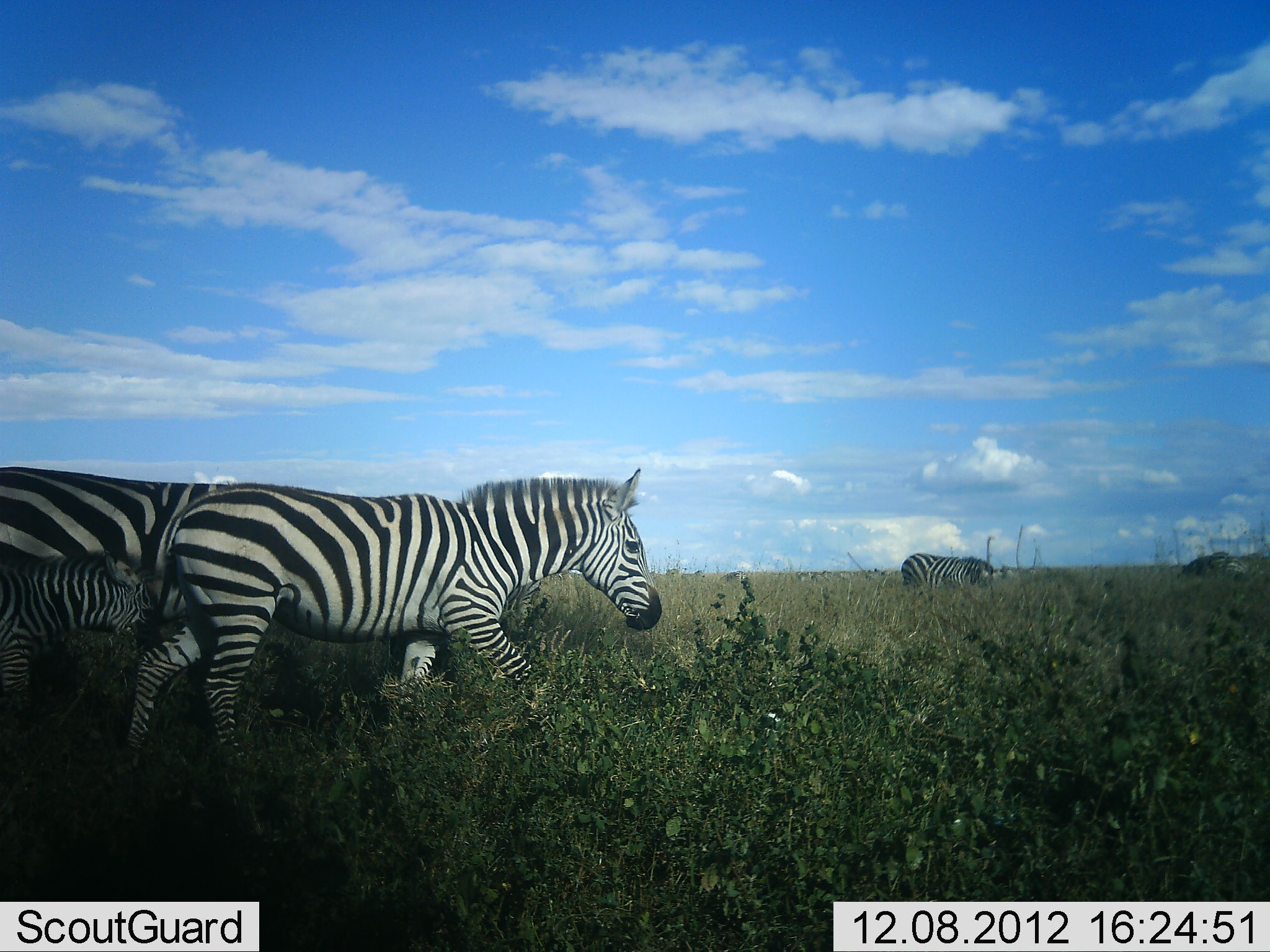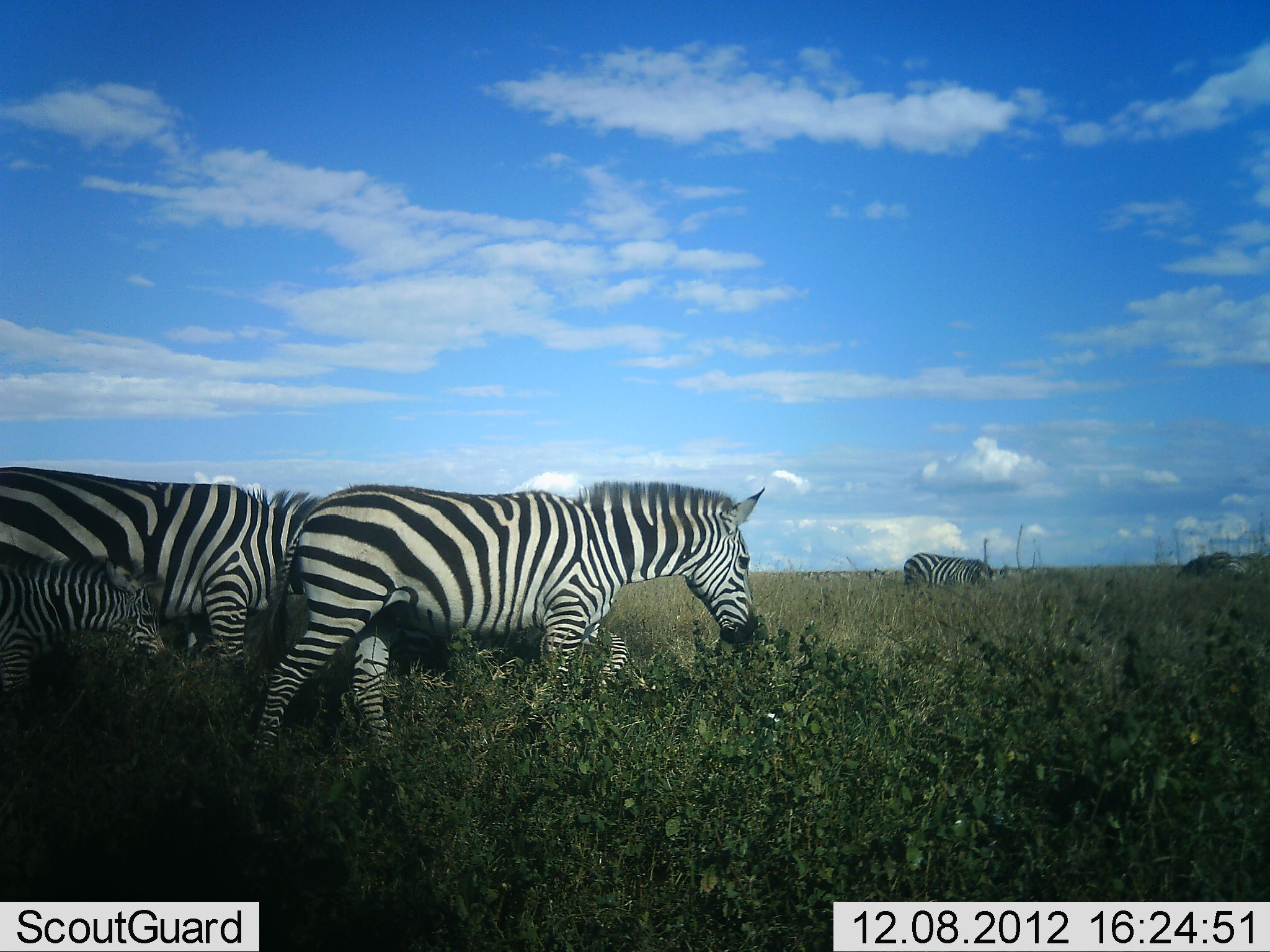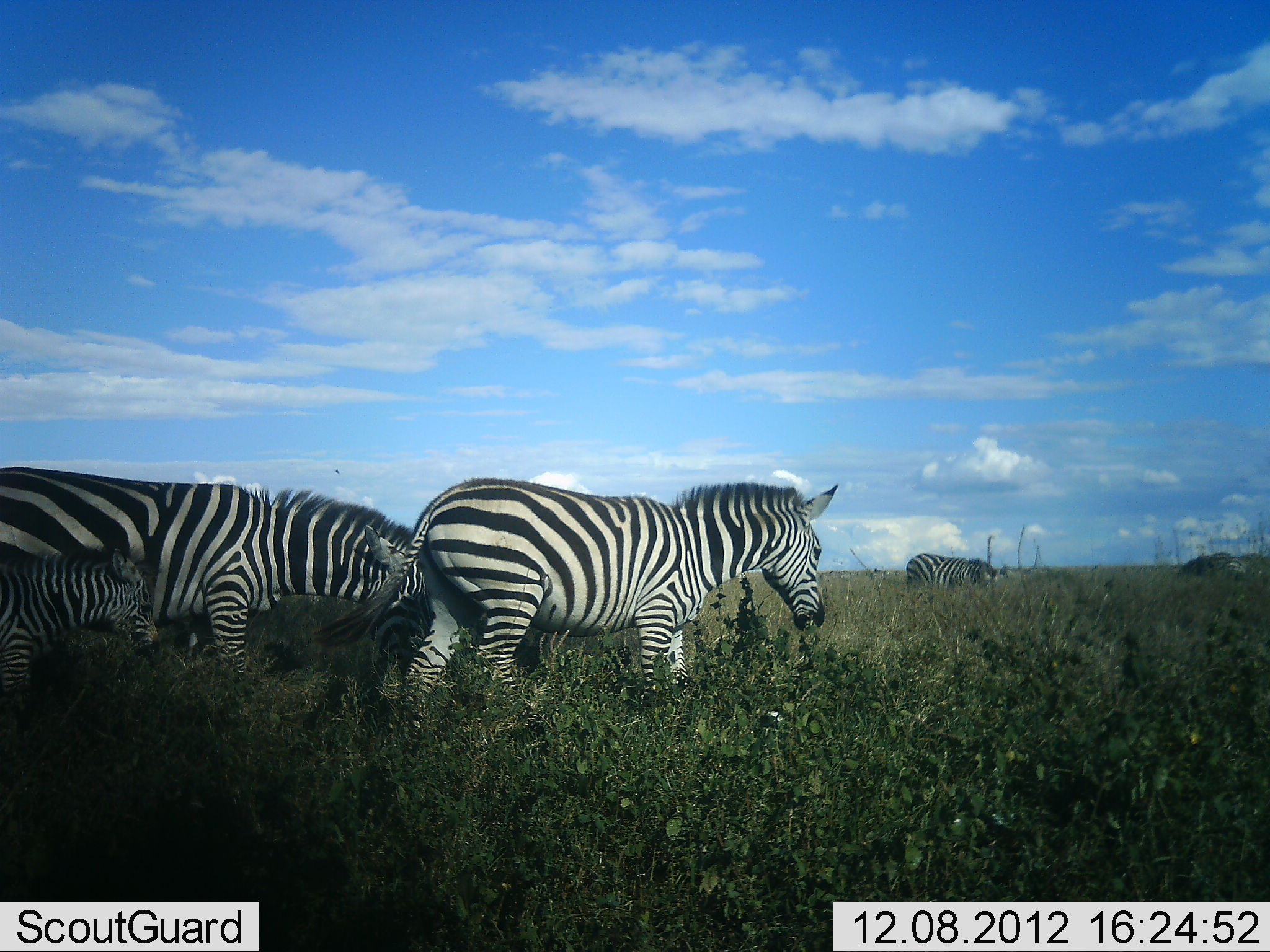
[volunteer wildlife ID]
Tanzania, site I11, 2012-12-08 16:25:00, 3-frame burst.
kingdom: Animalia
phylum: Chordata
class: Mammalia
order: Perissodactyla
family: Equidae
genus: Equus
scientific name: Equus quagga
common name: plains zebra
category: zebra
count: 4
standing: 30%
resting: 10%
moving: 100%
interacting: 10%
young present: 70%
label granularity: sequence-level